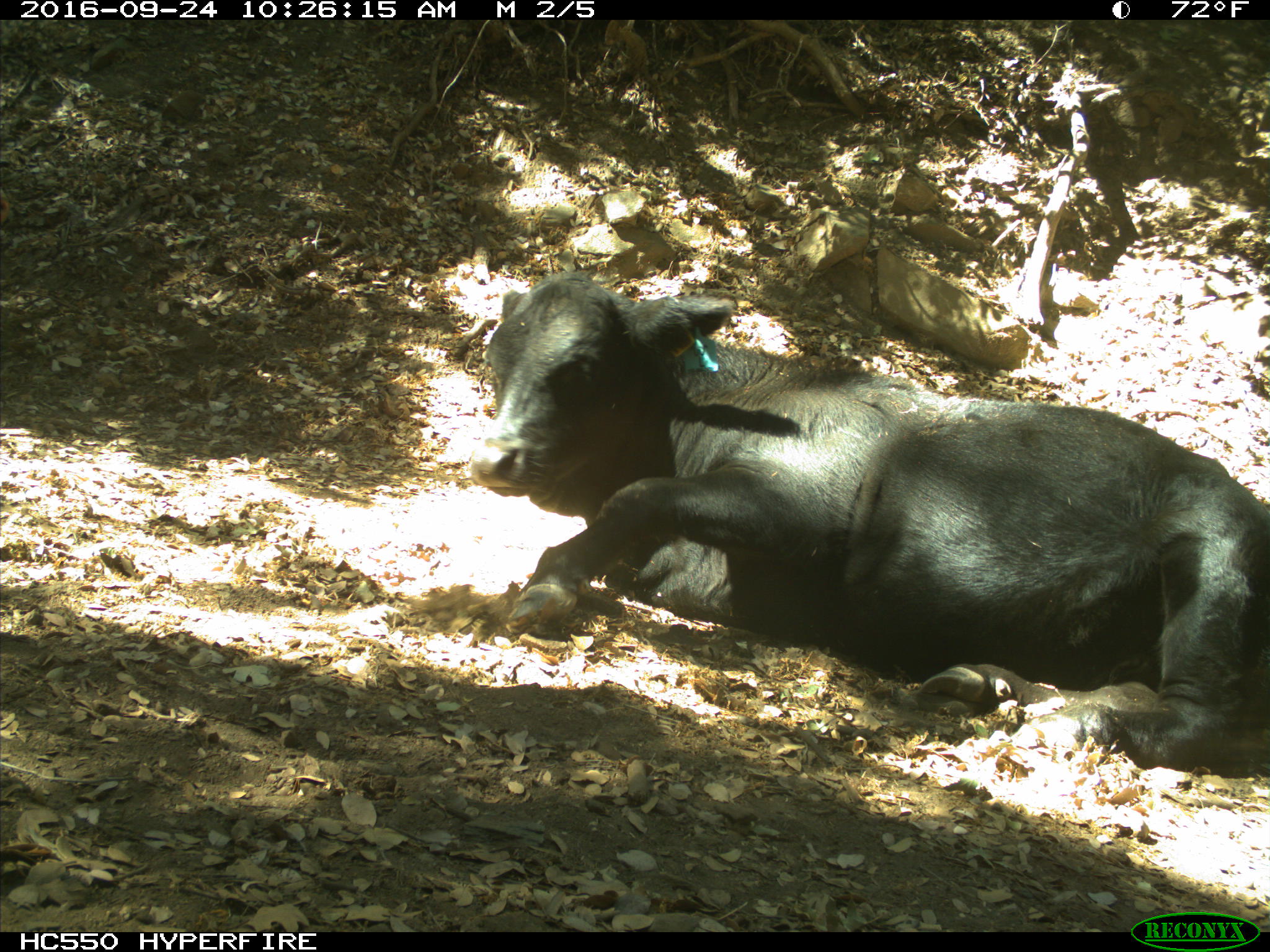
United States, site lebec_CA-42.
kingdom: Animalia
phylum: Chordata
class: Mammalia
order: Artiodactyla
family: Bovidae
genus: Bos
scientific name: Bos taurus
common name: domestic cow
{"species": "Bos taurus (domestic cow)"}